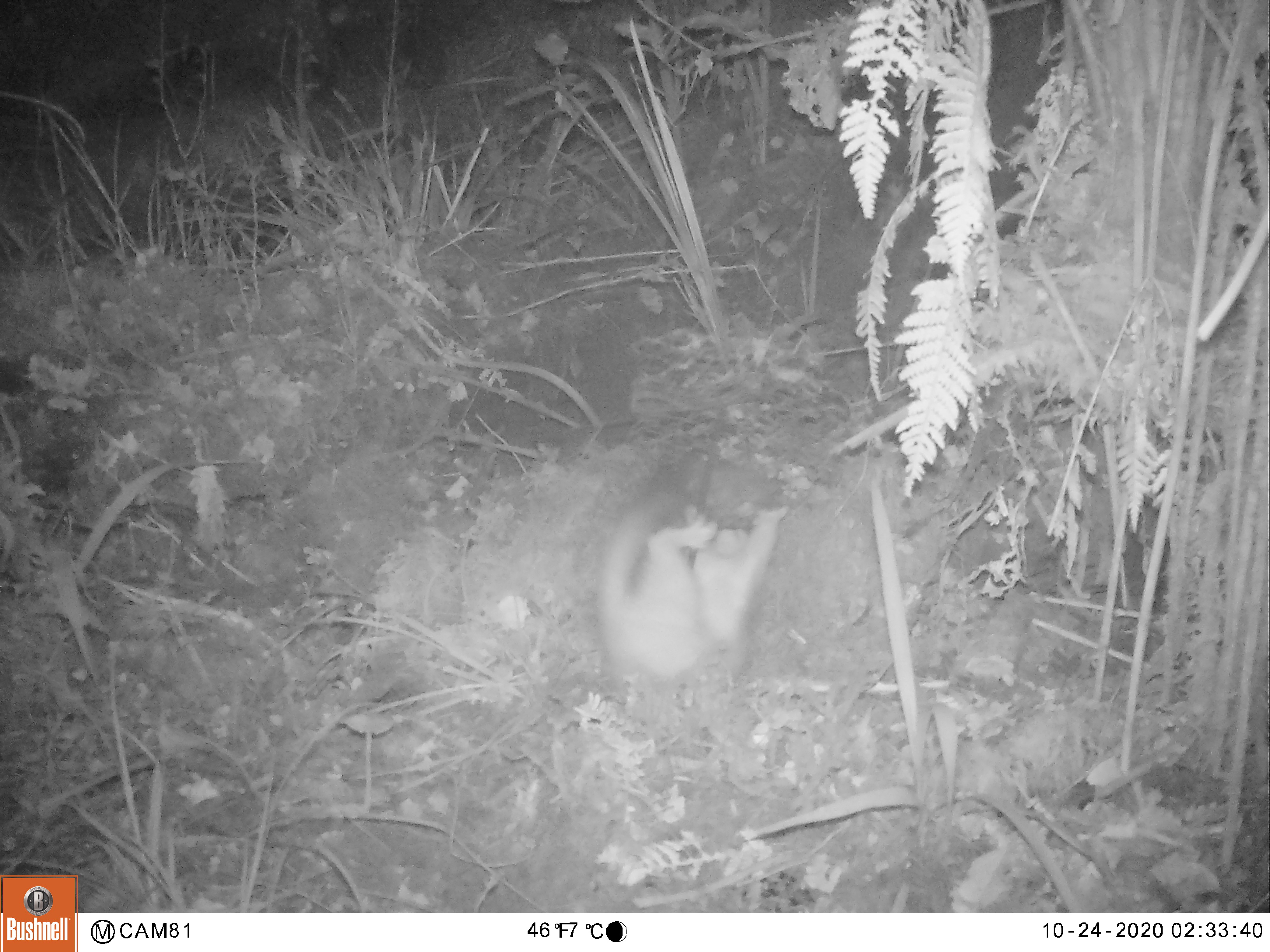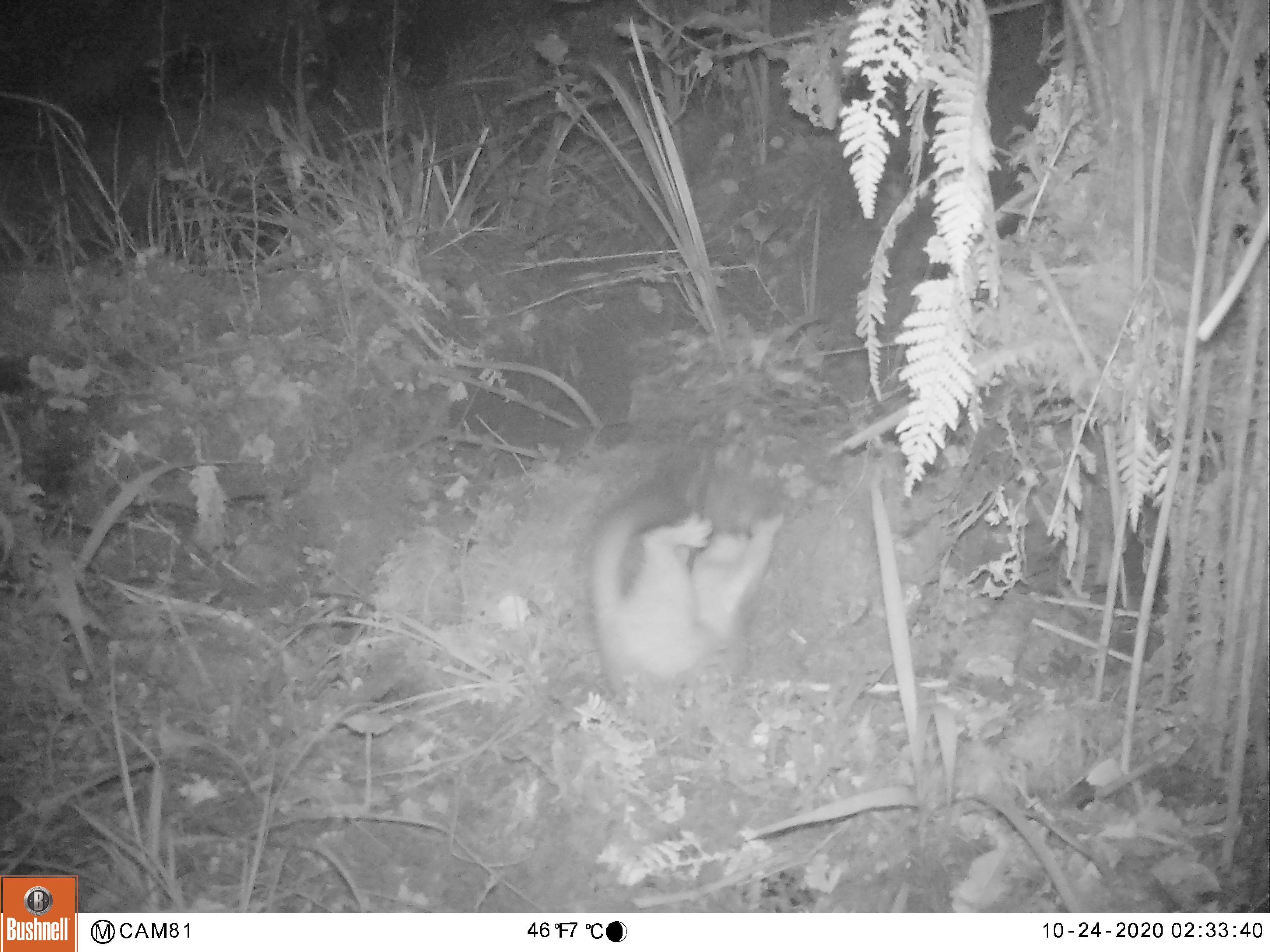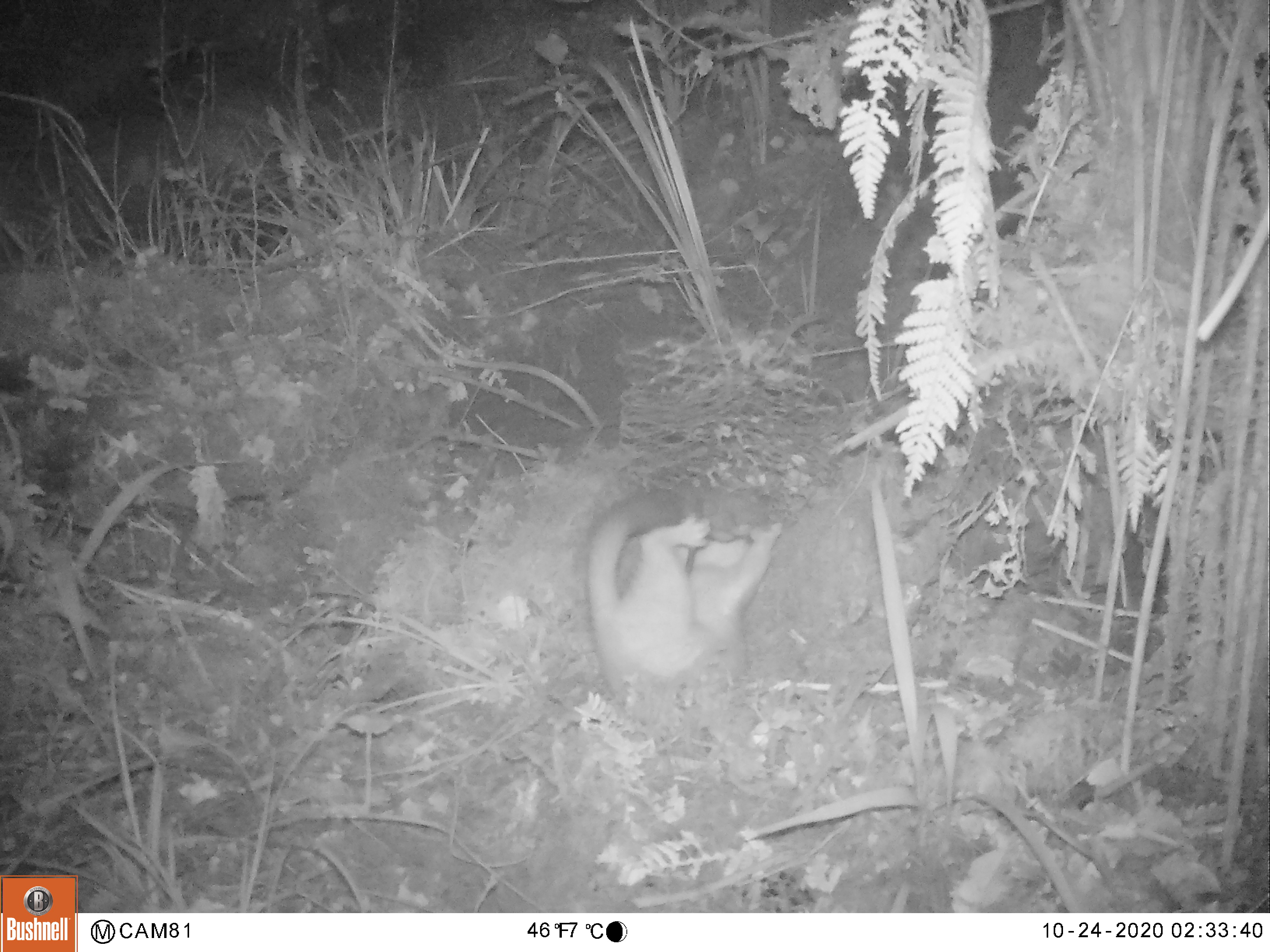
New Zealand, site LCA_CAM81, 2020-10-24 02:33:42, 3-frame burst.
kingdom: Animalia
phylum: Chordata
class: Mammalia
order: Carnivora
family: Mustelidae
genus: Mustela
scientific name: Mustela erminea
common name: stoat